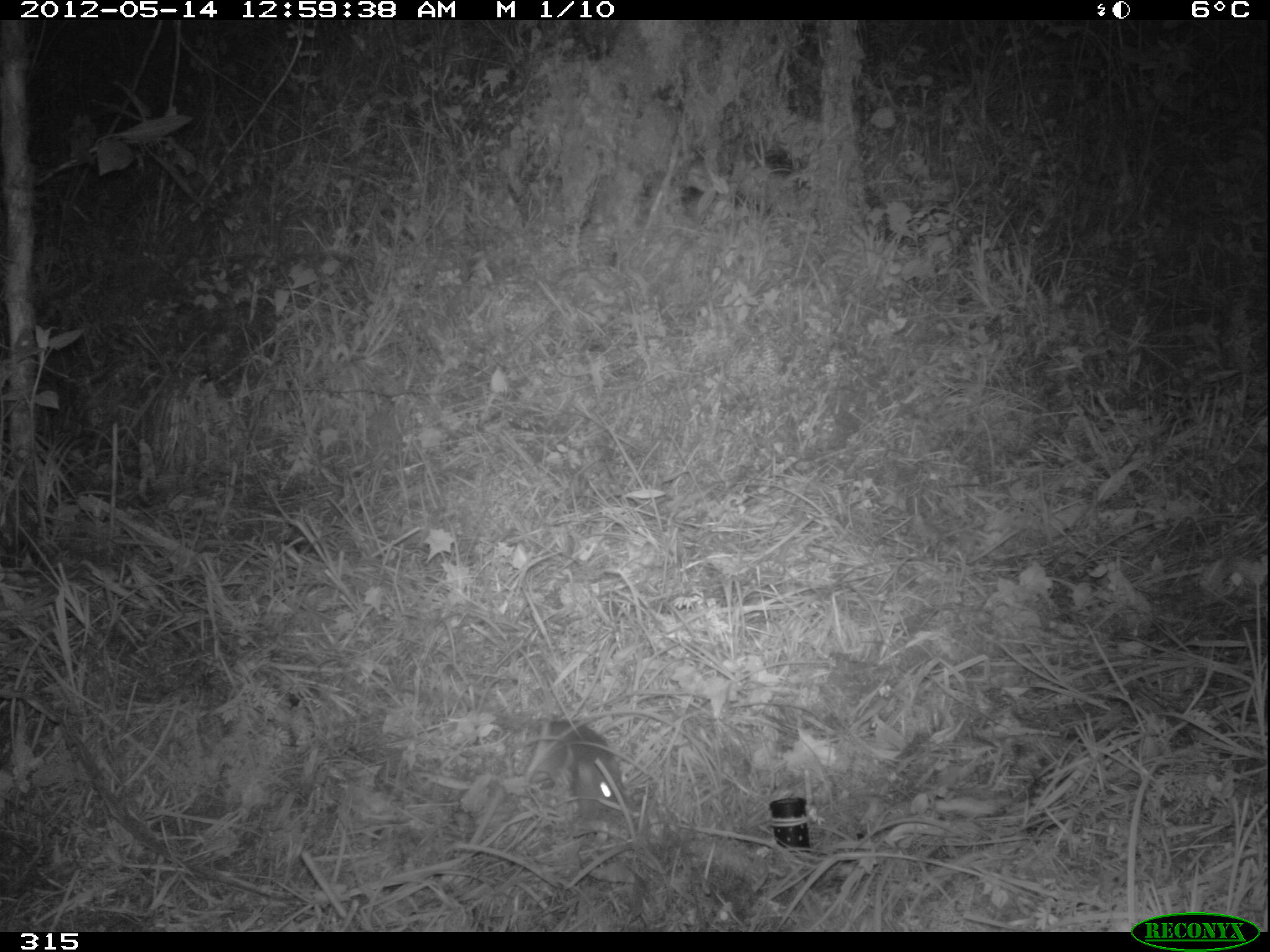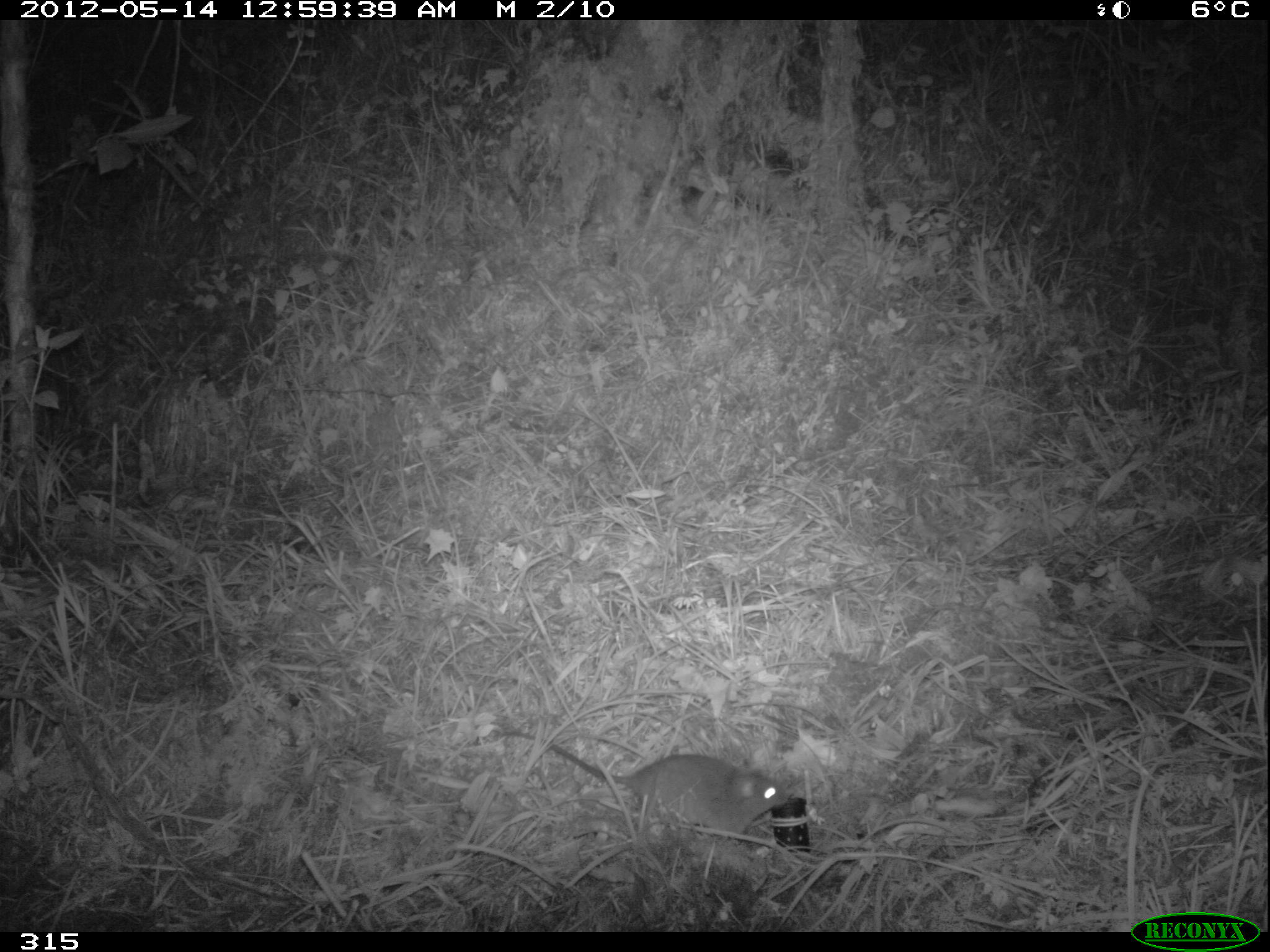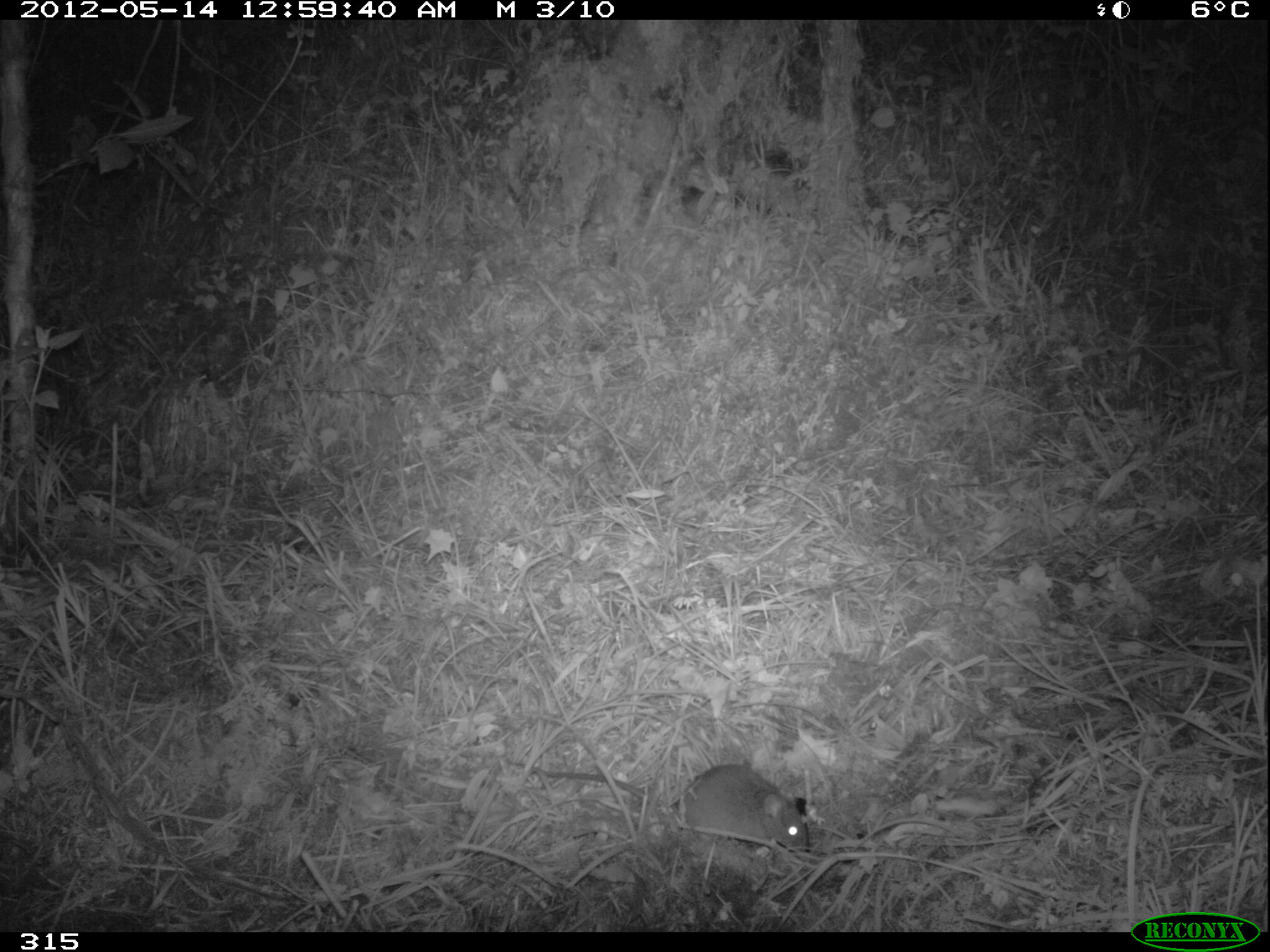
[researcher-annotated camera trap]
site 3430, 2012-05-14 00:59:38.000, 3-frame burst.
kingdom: Animalia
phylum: Chordata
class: Mammalia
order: Rodentia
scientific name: Rodentia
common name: rodents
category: unknown rodent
Unknown rodent (rodents) (Rodentia).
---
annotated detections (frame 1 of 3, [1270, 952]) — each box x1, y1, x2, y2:
unknown rodent: 495, 713, 626, 815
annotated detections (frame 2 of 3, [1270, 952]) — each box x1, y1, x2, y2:
unknown rodent: 492, 731, 789, 838